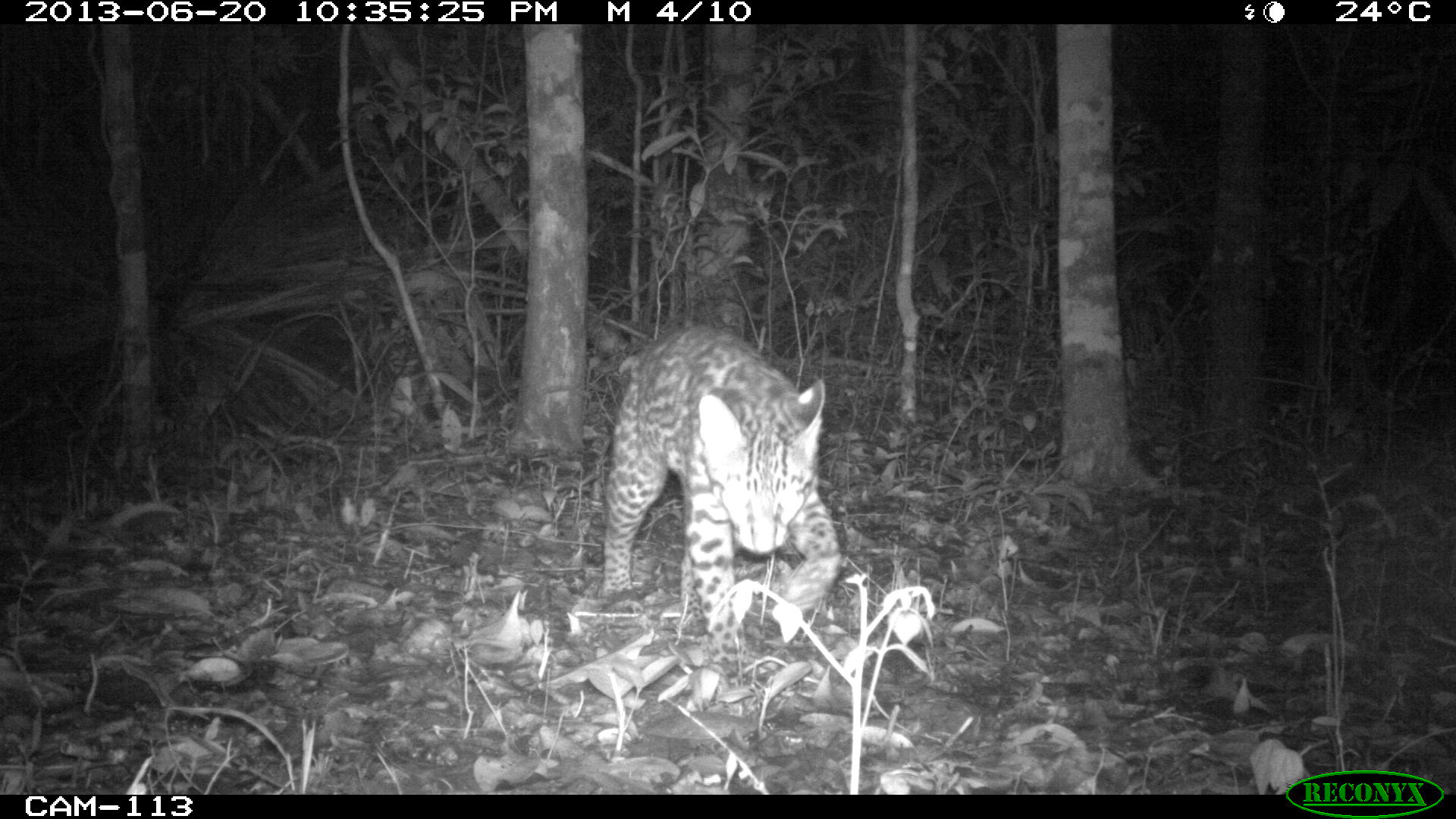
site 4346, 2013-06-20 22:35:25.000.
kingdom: Animalia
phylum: Chordata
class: Mammalia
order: Carnivora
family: Felidae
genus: Leopardus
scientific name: Leopardus pardalis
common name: ocelot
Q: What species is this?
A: Leopardus pardalis (ocelot).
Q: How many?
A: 1.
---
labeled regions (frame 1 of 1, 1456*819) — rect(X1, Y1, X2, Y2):
leopardus pardalis: rect(600, 324, 840, 660)